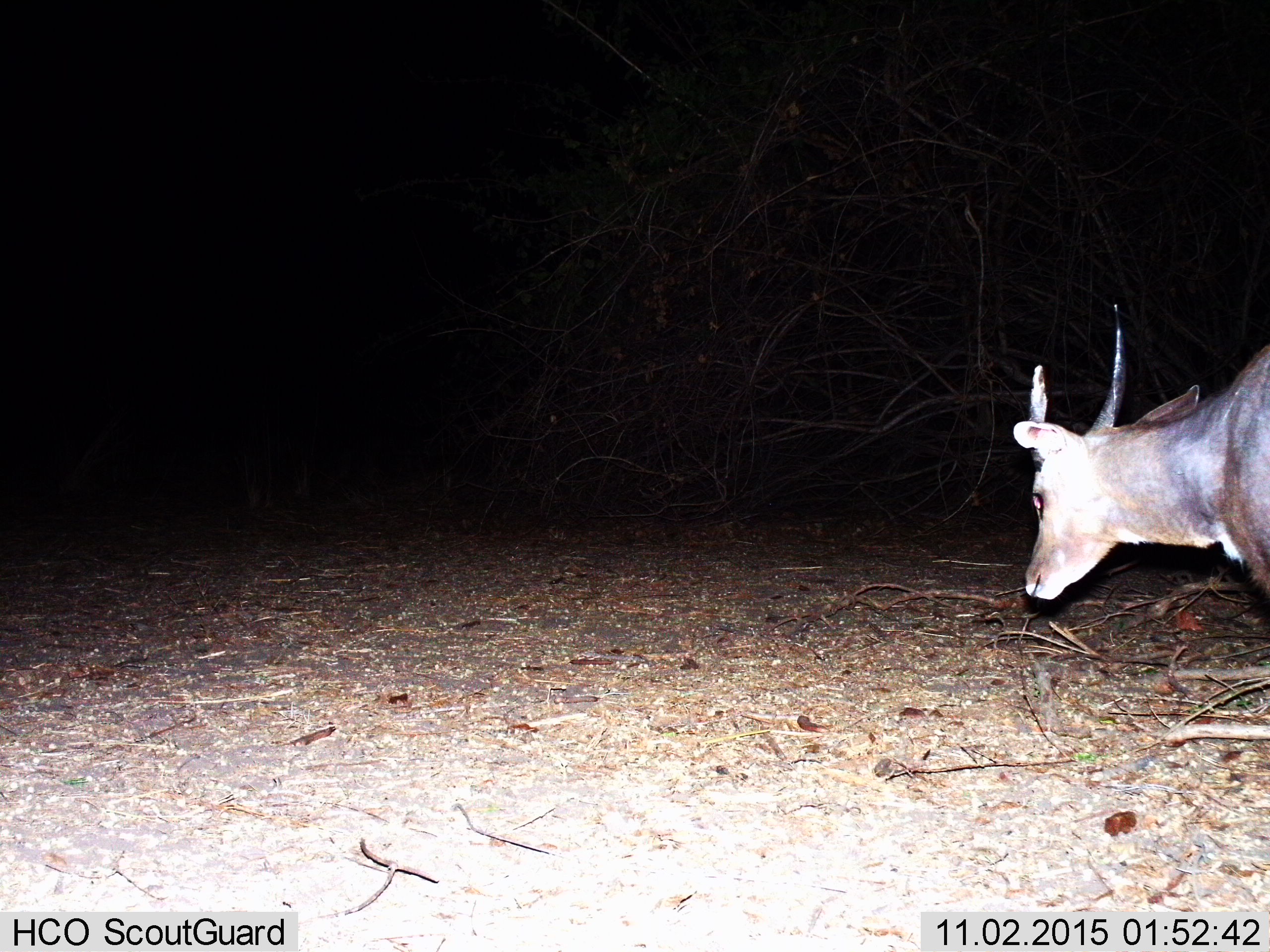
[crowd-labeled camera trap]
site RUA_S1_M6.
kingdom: Animalia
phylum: Chordata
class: Mammalia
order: Artiodactyla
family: Bovidae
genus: Tragelaphus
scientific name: Tragelaphus scriptus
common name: bushbuck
Bushbuck (Tragelaphus scriptus), count 1. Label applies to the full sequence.